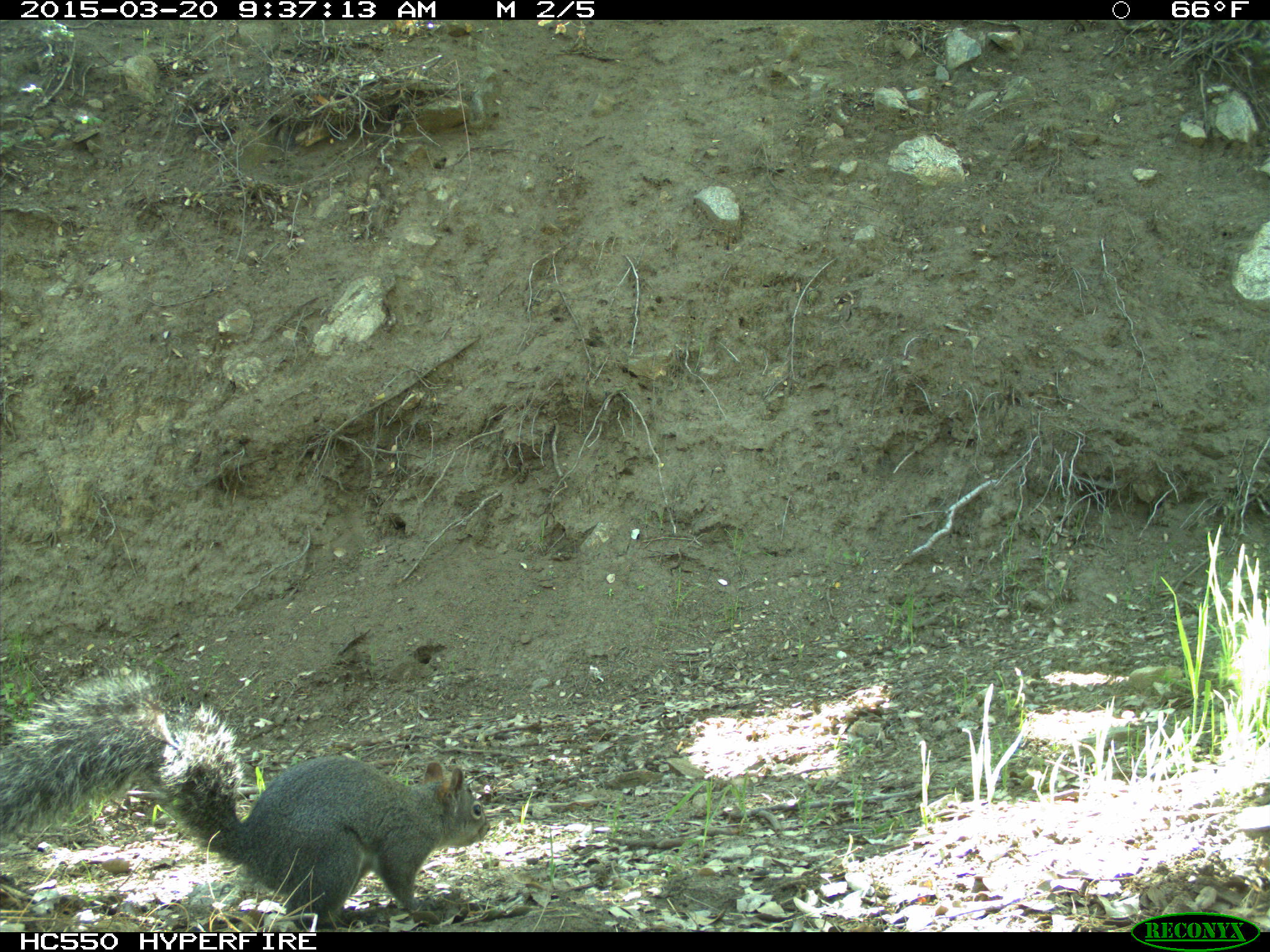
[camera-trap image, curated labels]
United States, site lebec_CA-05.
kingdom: Animalia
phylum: Chordata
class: Mammalia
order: Rodentia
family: Sciuridae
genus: Sciurus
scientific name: Sciurus carolinensis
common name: eastern gray squirrel